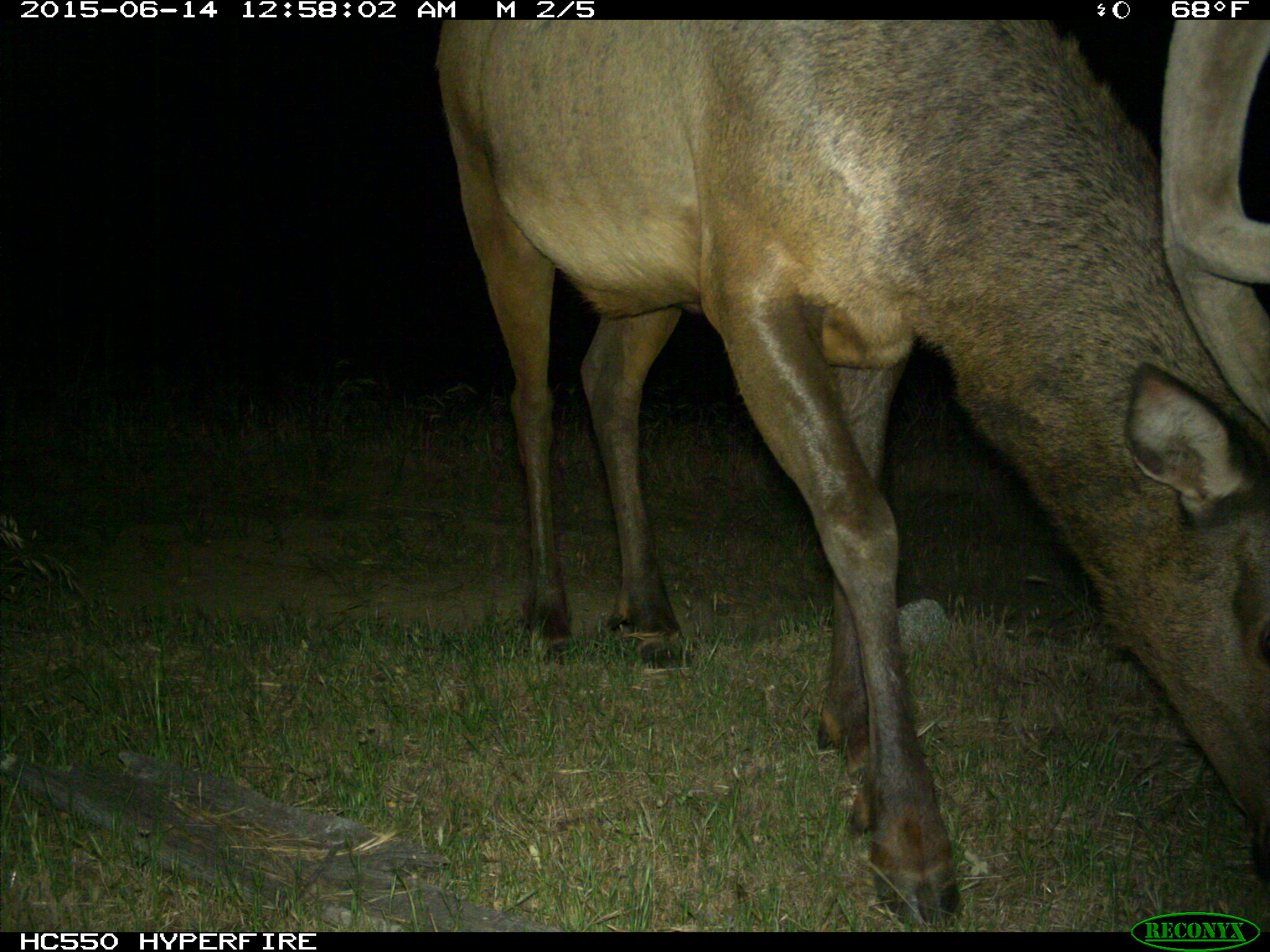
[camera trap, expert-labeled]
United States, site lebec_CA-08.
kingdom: Animalia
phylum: Chordata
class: Mammalia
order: Artiodactyla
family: Cervidae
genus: Cervus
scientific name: Cervus canadensis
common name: elk